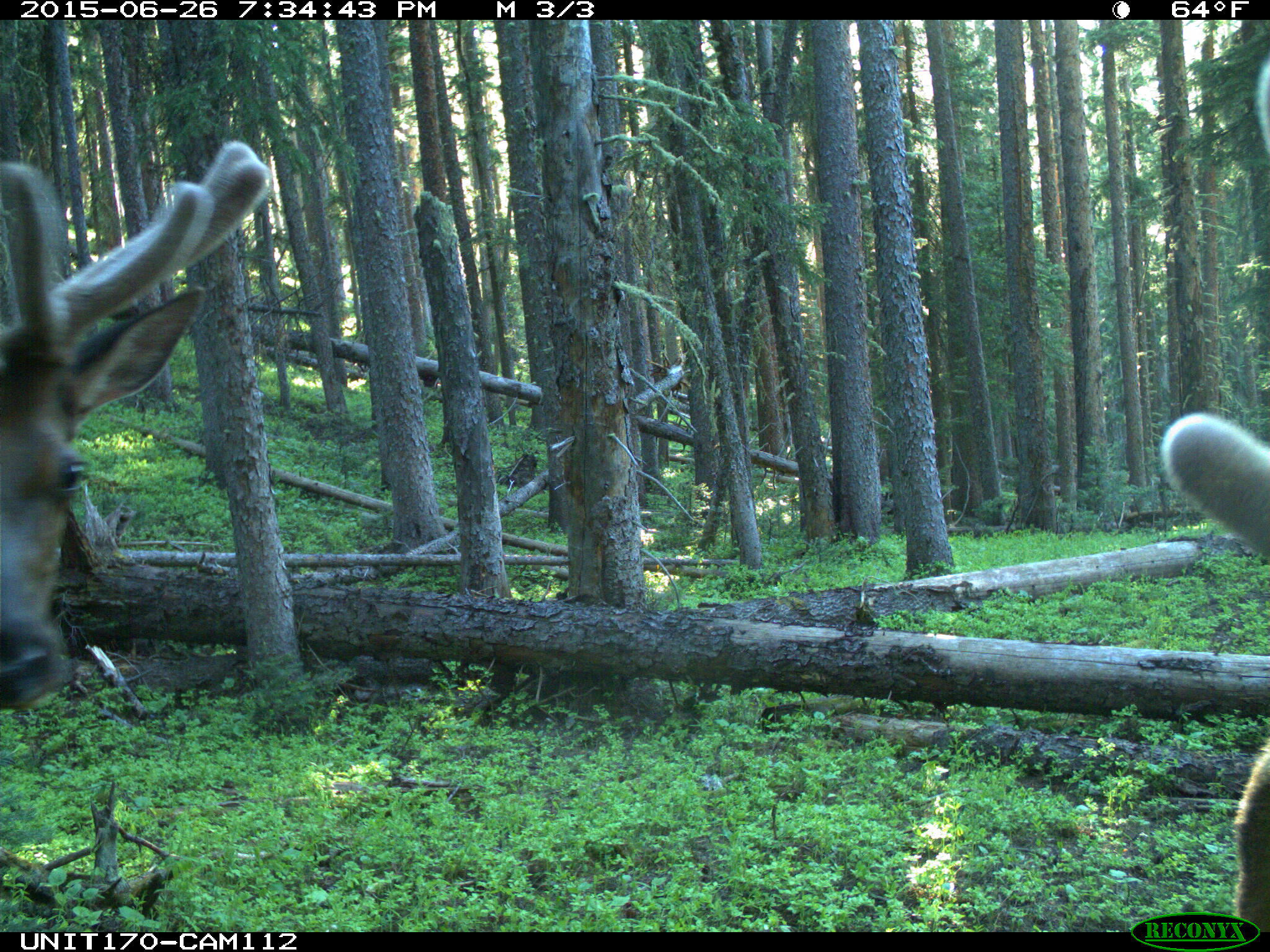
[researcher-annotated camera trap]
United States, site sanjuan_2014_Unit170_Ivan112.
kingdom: Animalia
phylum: Chordata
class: Mammalia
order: Artiodactyla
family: Cervidae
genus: Cervus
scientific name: Cervus elaphus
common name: red deer